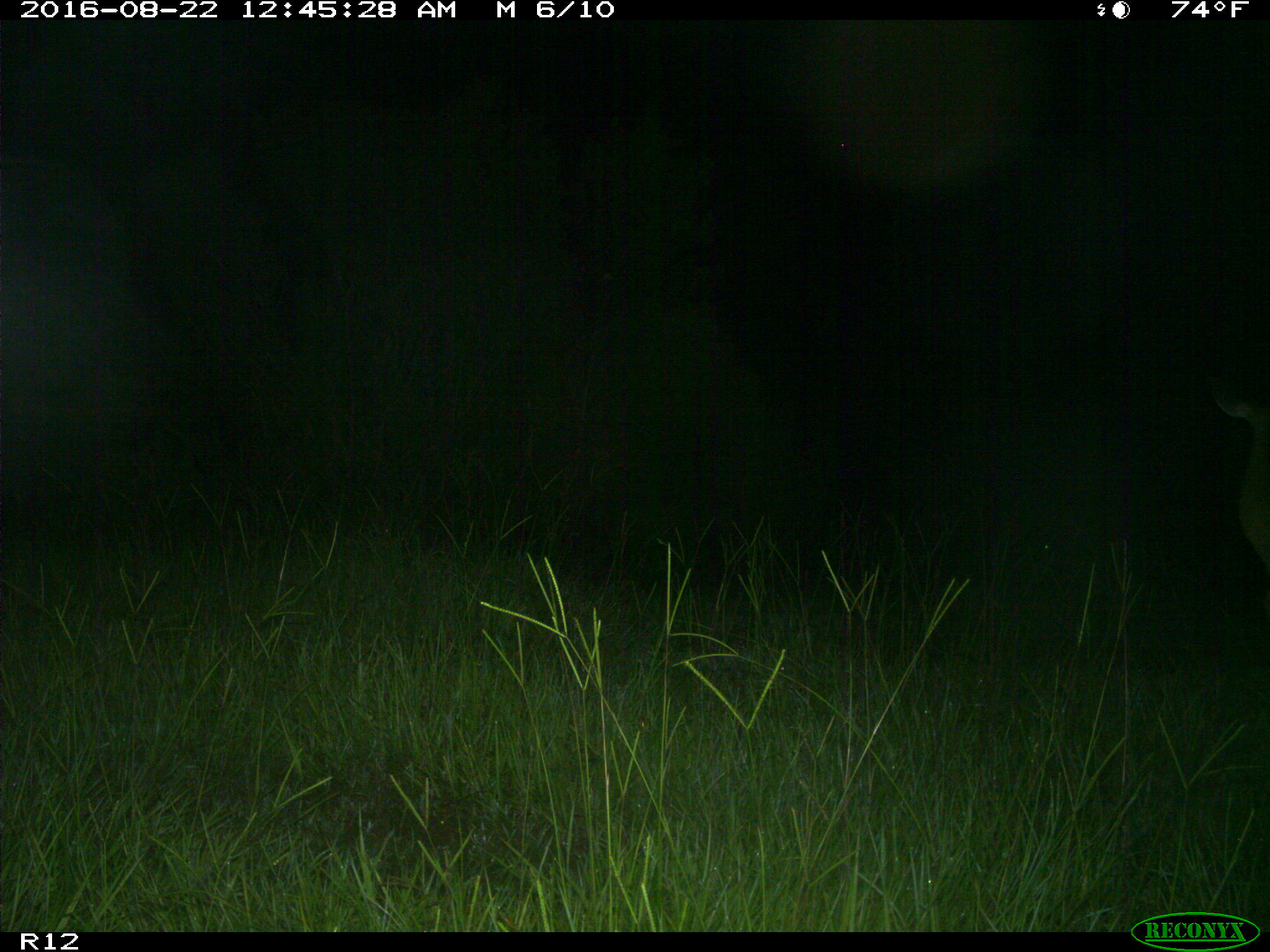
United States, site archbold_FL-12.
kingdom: Animalia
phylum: Chordata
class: Mammalia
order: Artiodactyla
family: Cervidae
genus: Odocoileus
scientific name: Odocoileus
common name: deer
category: unidentified deer